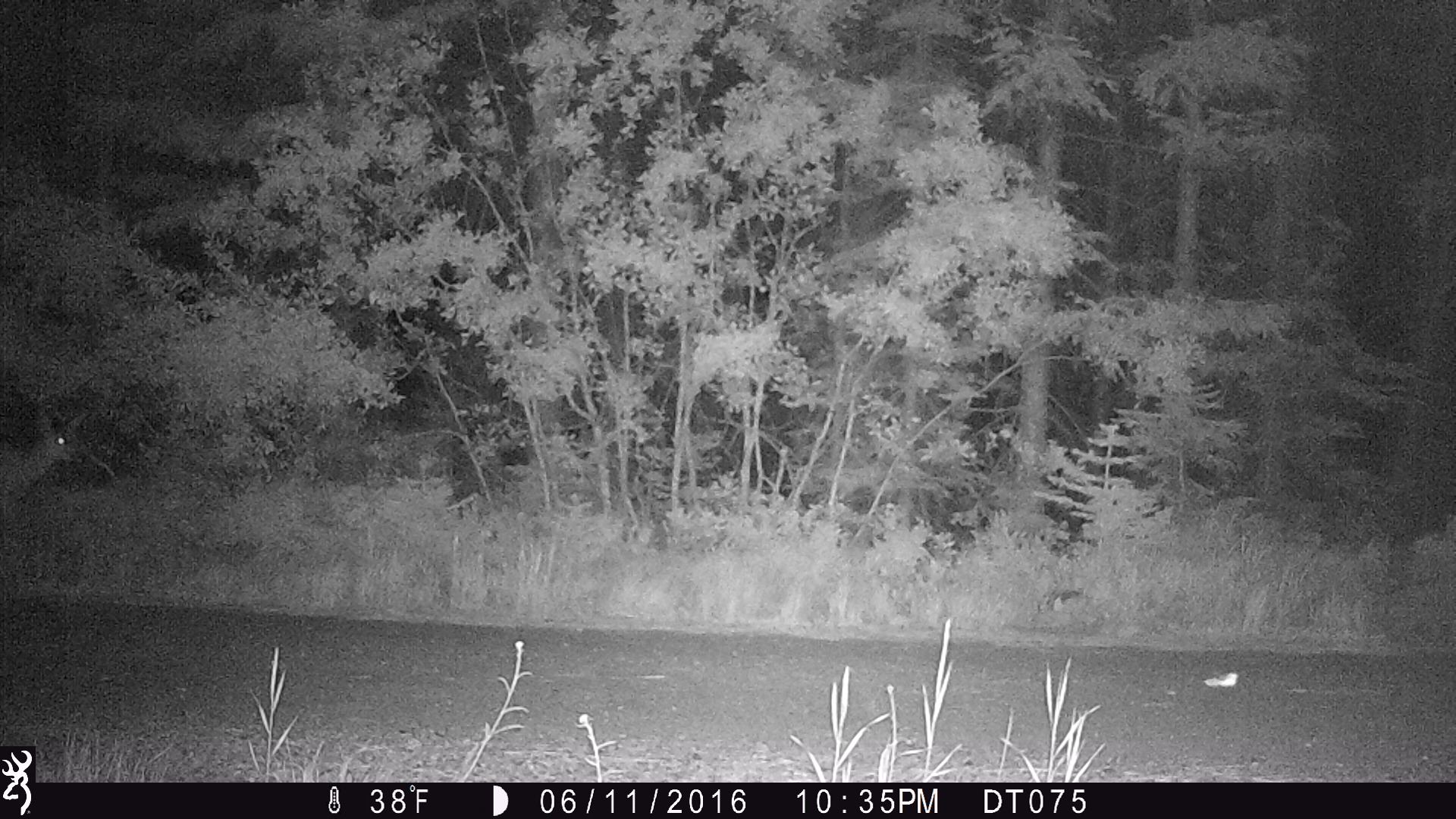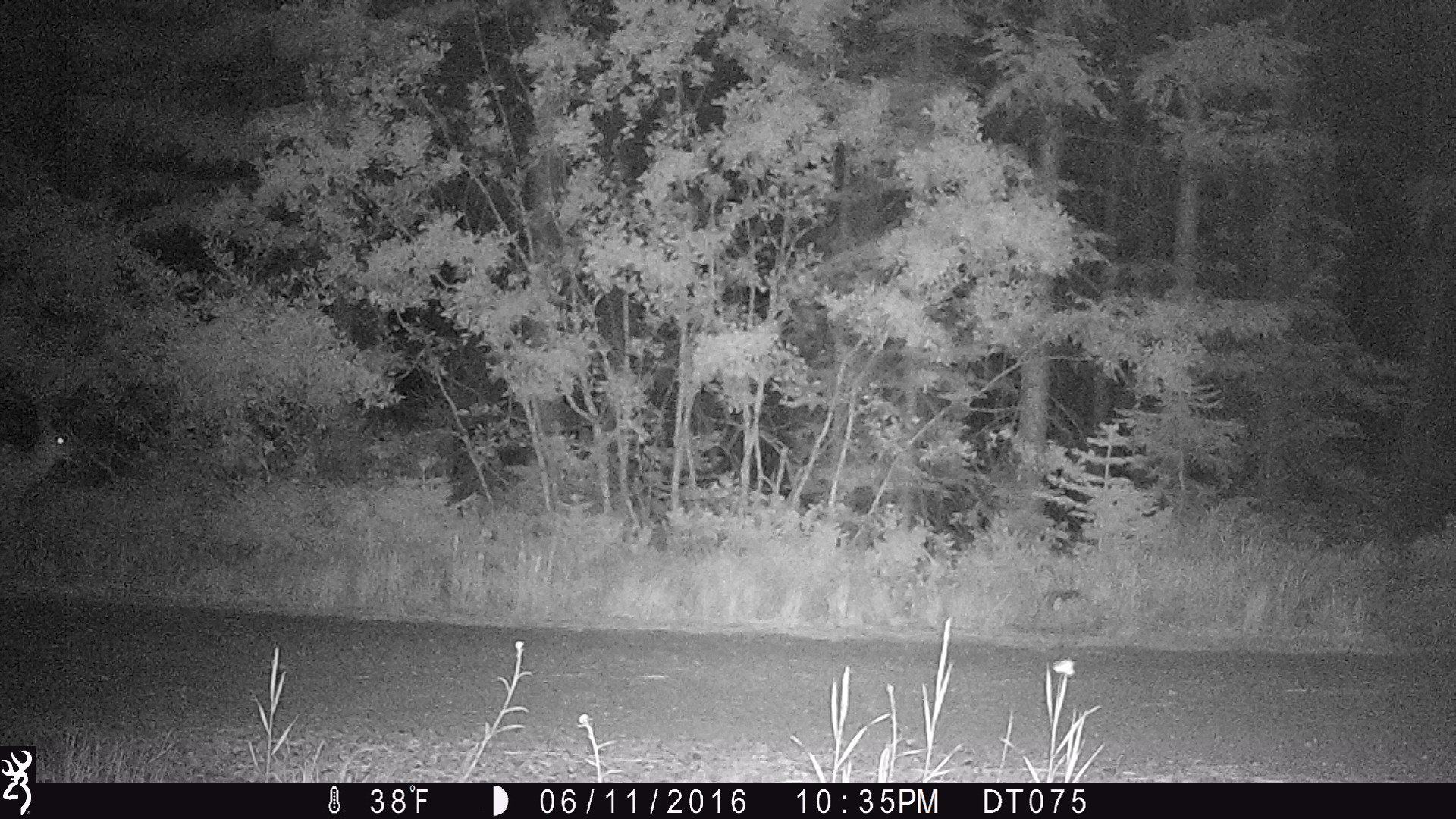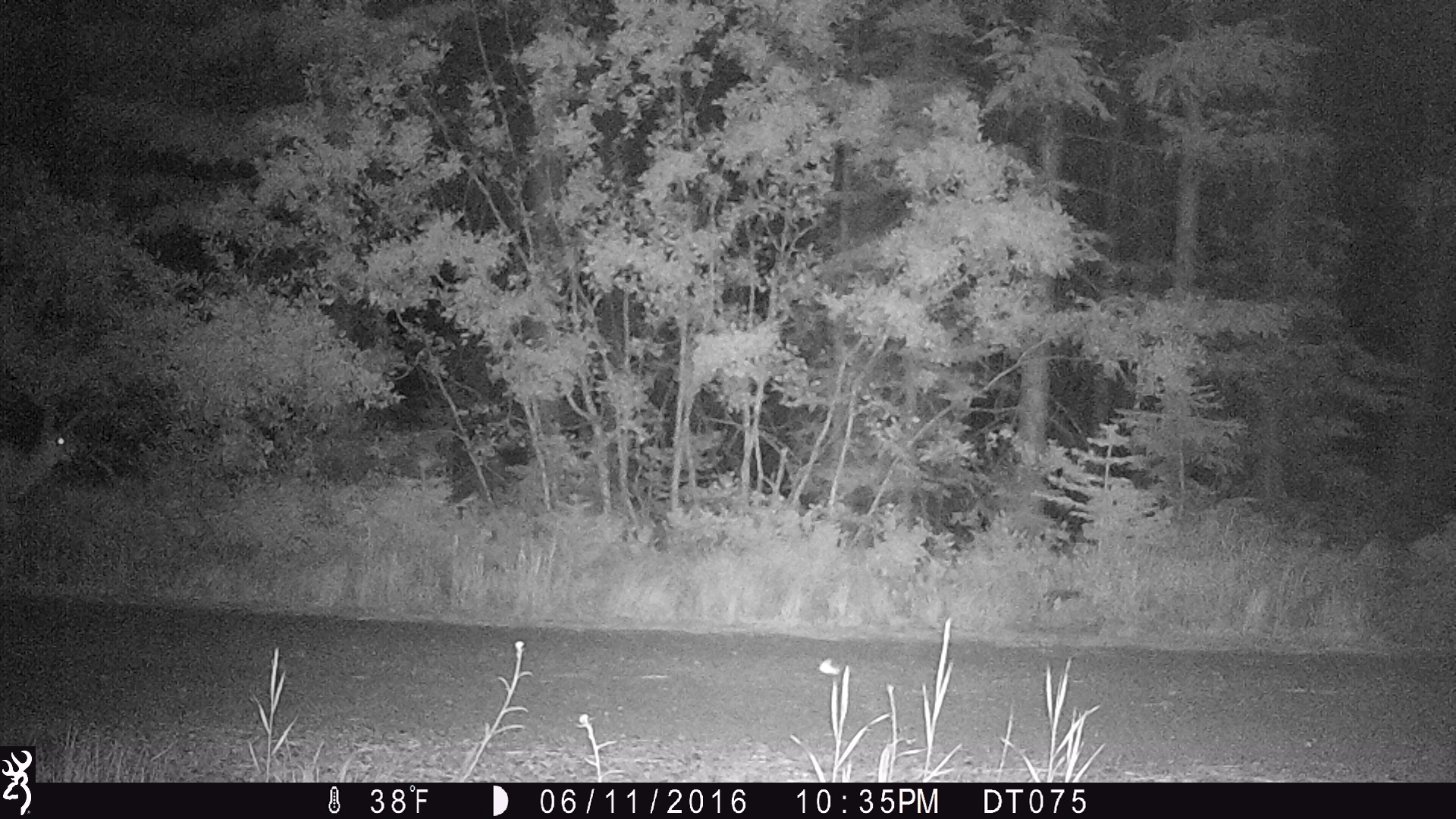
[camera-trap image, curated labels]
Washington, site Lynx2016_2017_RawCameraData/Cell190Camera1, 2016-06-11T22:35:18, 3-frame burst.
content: unidentified animal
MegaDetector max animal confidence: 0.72